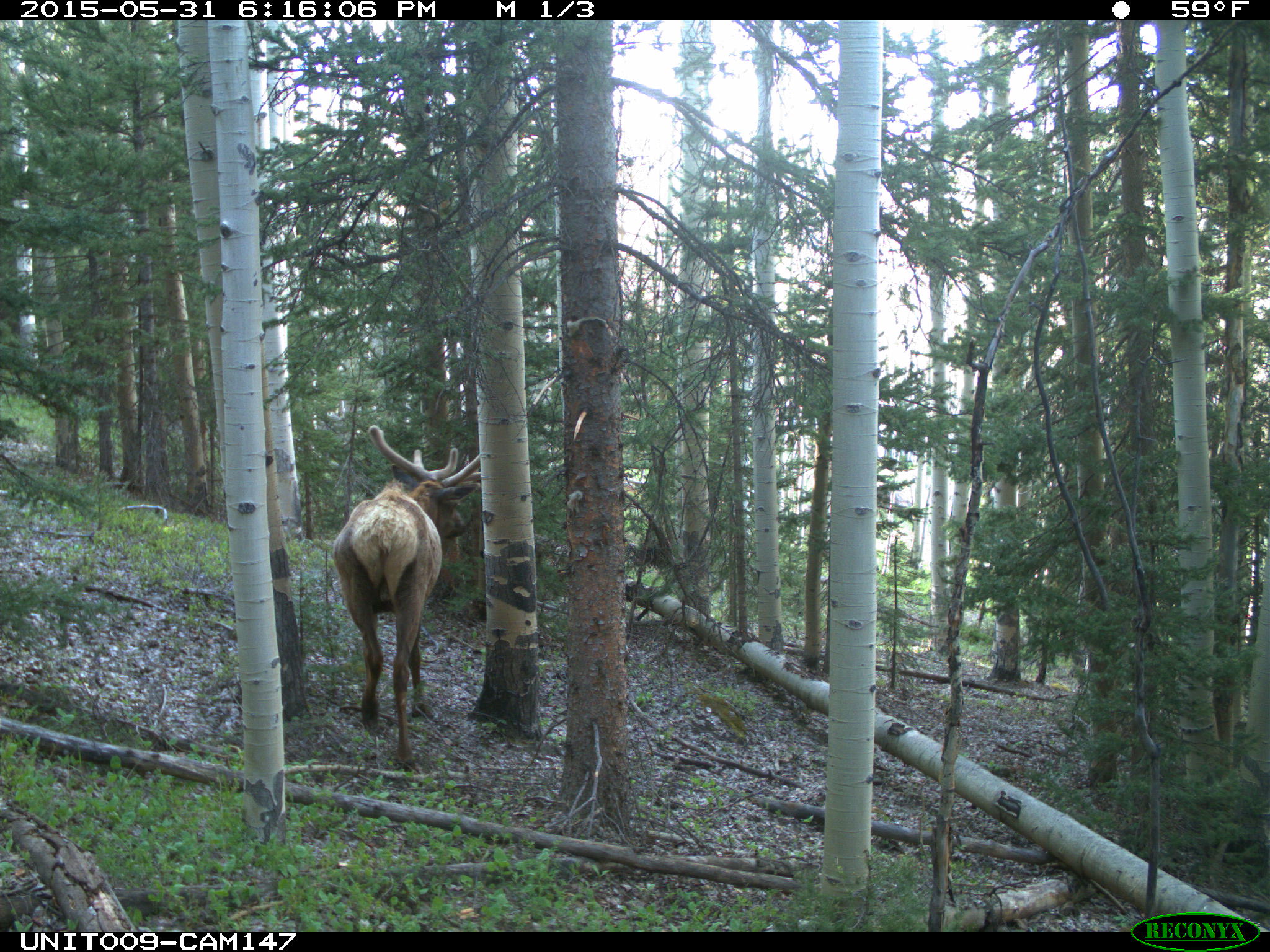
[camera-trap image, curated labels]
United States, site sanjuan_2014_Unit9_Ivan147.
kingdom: Animalia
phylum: Chordata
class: Mammalia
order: Artiodactyla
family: Cervidae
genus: Cervus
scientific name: Cervus elaphus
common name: red deer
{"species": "Cervus elaphus (red deer)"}